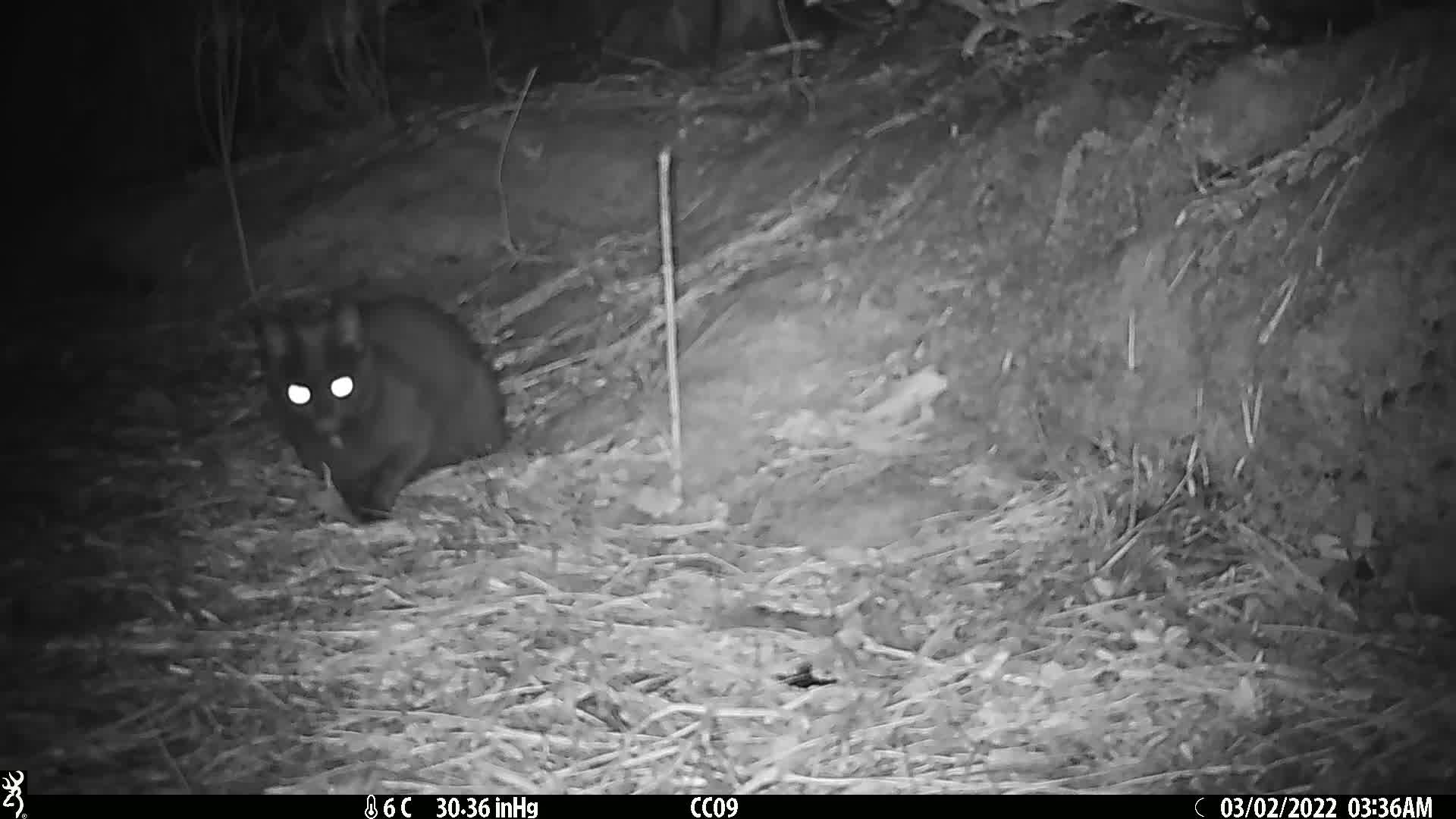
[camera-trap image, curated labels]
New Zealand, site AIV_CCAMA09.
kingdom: Animalia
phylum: Chordata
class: Mammalia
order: Carnivora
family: Felidae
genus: Felis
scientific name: Felis catus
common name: domestic cat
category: cat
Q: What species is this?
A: Cat (domestic cat) (Felis catus).